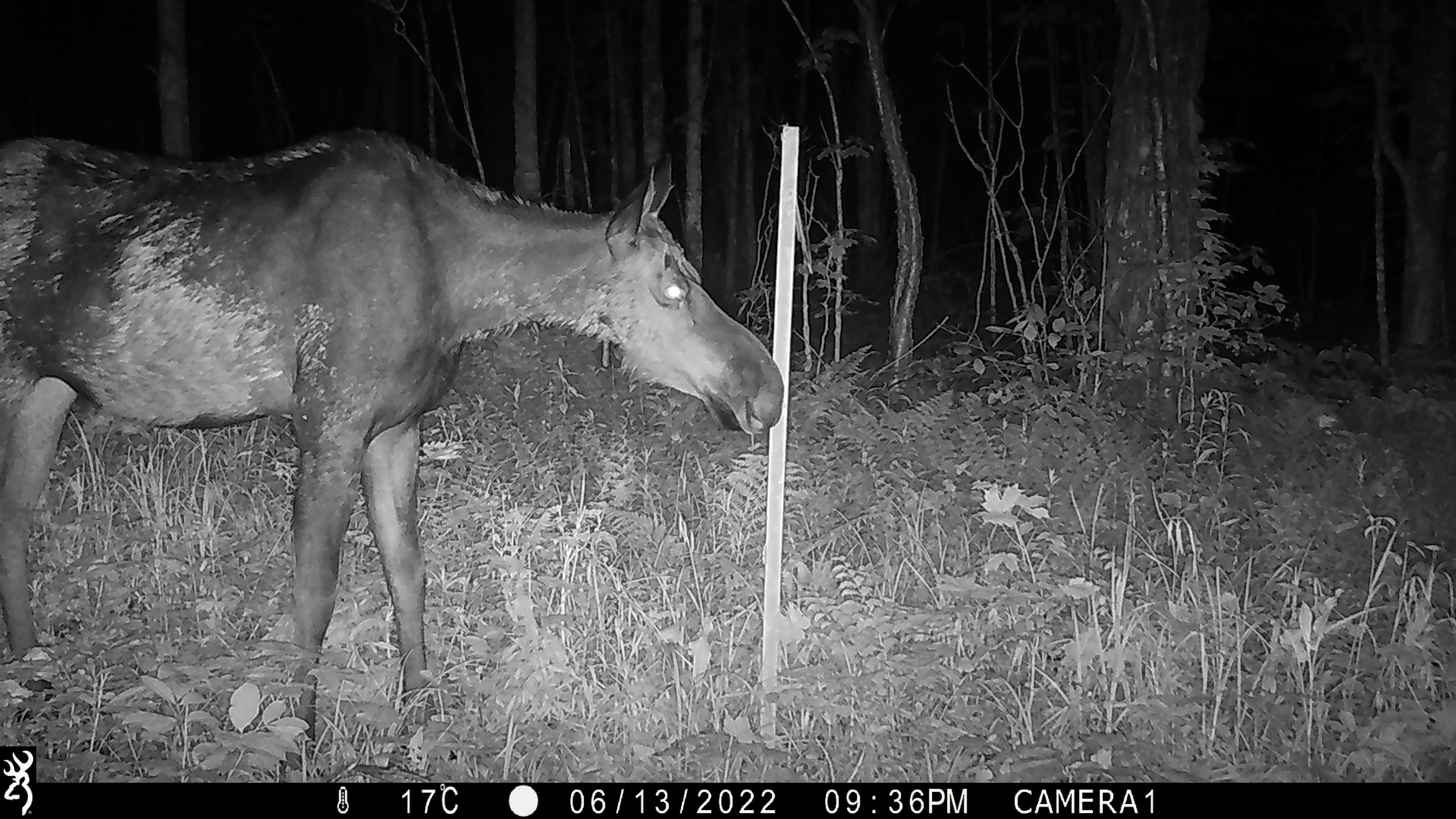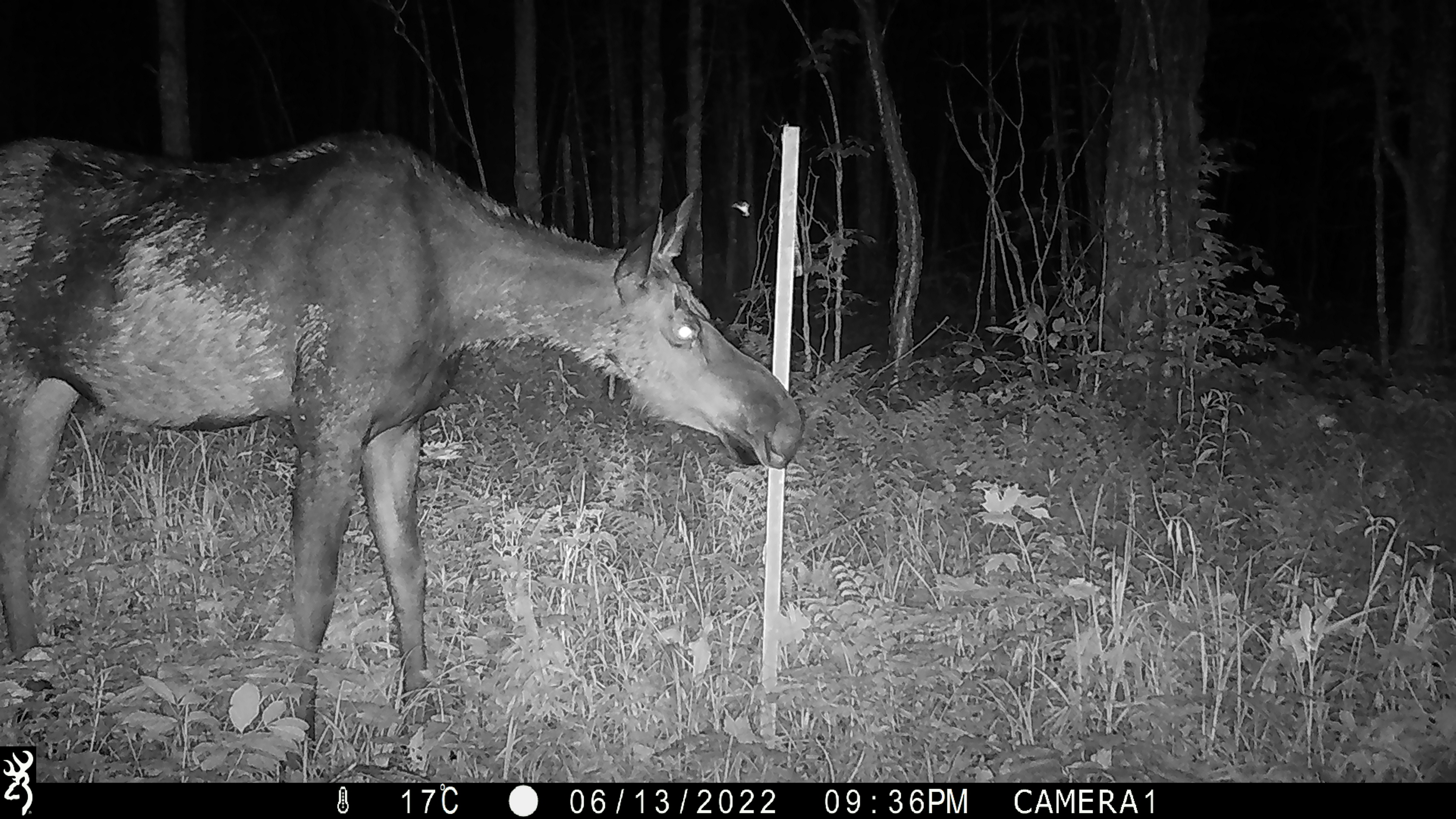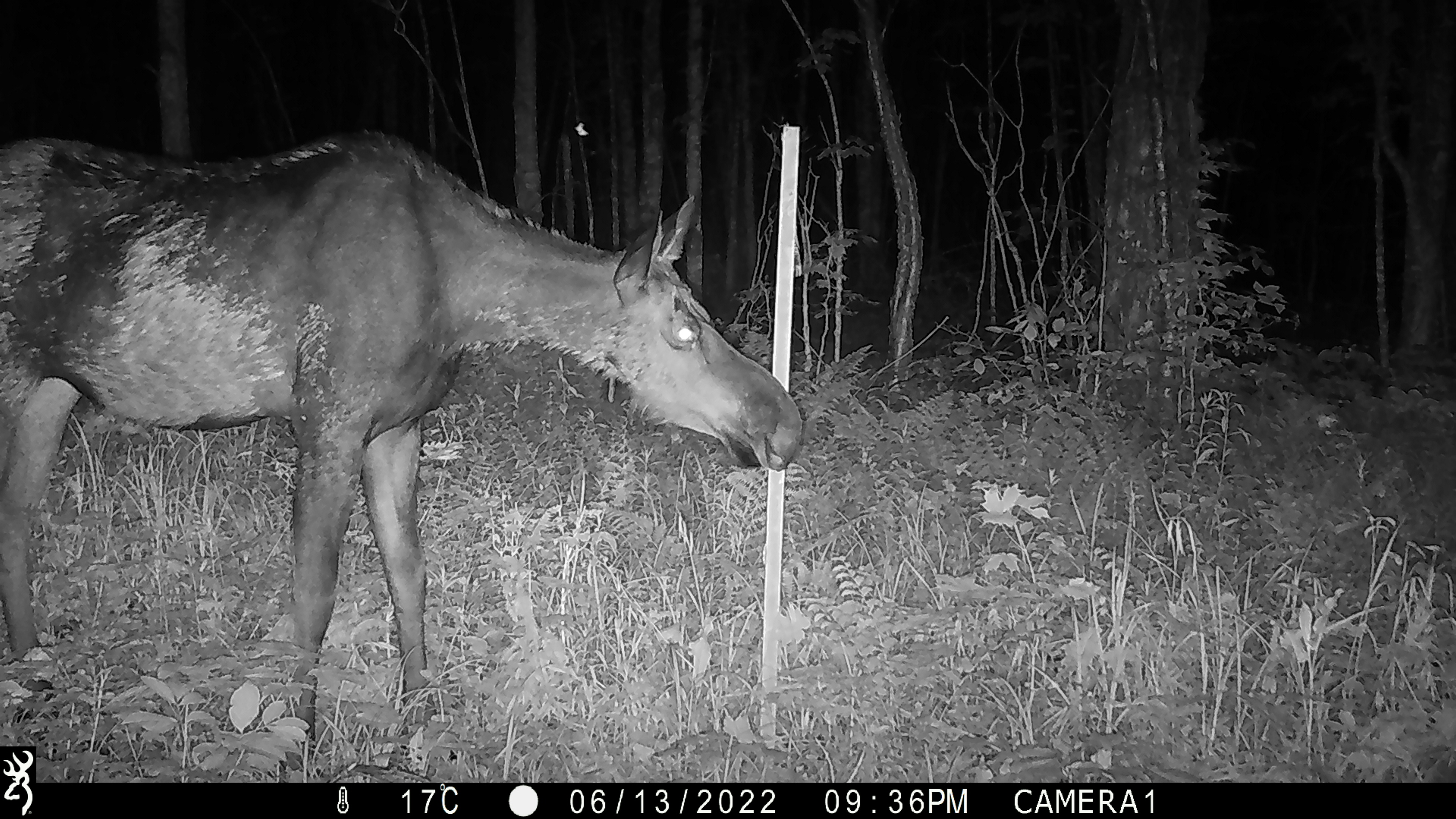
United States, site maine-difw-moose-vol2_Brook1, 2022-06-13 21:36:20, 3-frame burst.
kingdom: Animalia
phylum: Chordata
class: Mammalia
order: Artiodactyla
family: Cervidae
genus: Alces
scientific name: Alces alces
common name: moose